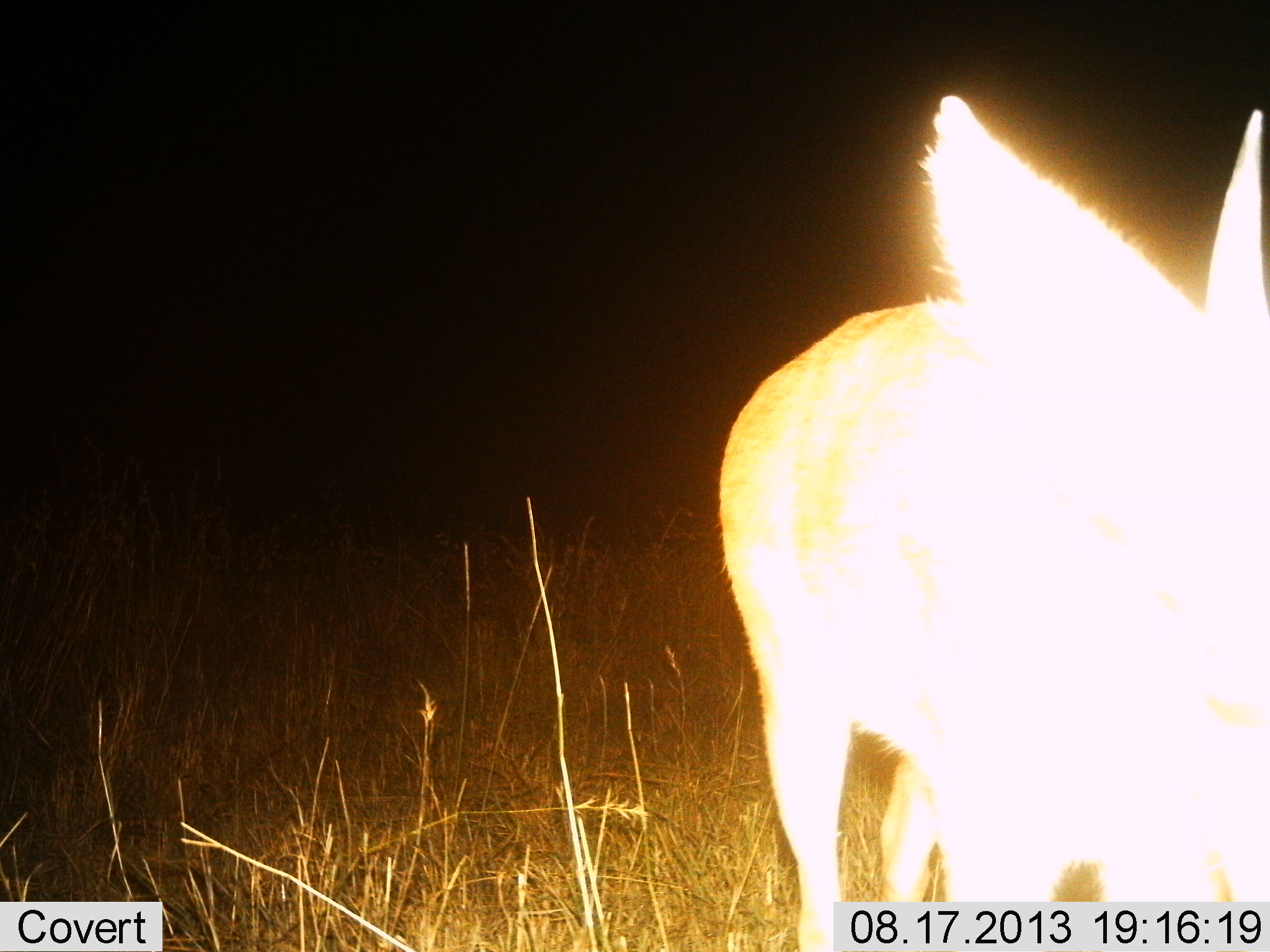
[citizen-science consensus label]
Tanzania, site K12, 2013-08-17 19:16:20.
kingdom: Animalia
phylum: Chordata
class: Mammalia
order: Artiodactyla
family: Bovidae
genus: Redunca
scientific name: Redunca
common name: reedbuck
Reedbuck (Redunca), count 1. Behavior (volunteer vote fractions): standing 78%, resting 0%, moving 11%, interacting 11%. Young present (vote fraction): 0%. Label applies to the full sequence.